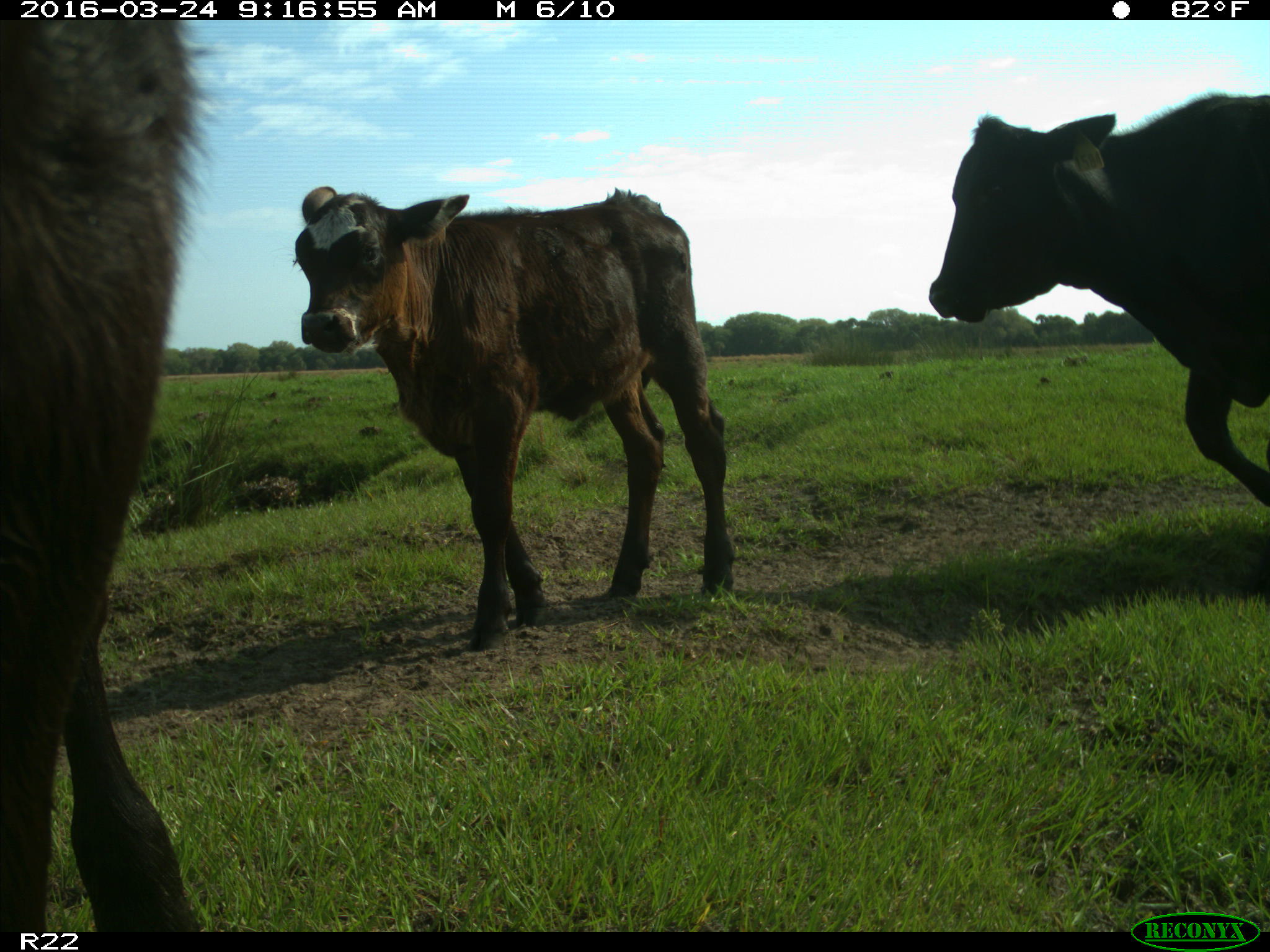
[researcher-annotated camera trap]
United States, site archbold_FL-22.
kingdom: Animalia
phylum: Chordata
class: Mammalia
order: Artiodactyla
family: Bovidae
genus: Bos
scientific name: Bos taurus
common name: domestic cow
Bos taurus (domestic cow).